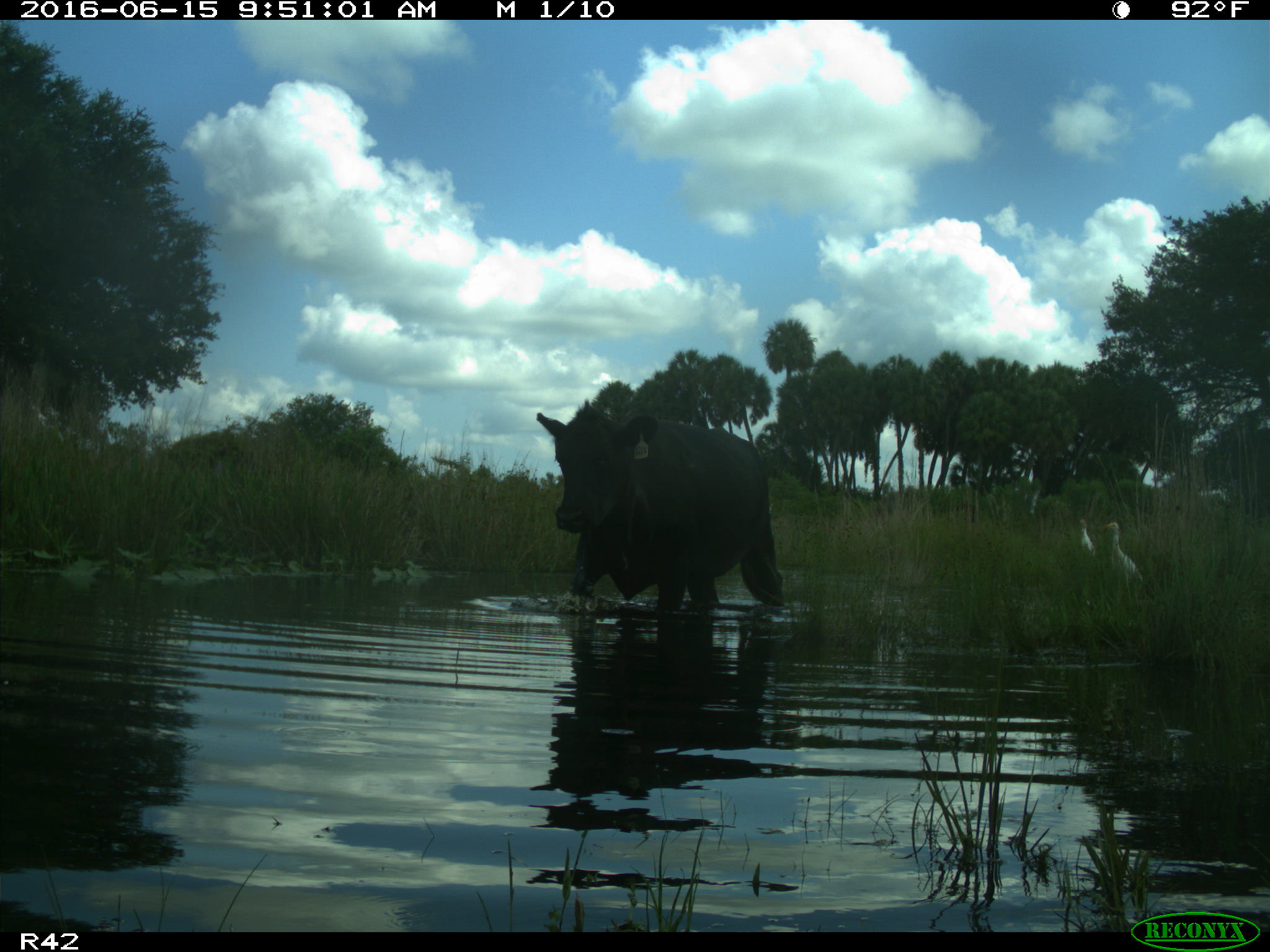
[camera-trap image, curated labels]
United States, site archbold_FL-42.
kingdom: Animalia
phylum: Chordata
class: Mammalia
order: Artiodactyla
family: Bovidae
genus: Bos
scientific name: Bos taurus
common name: domestic cow